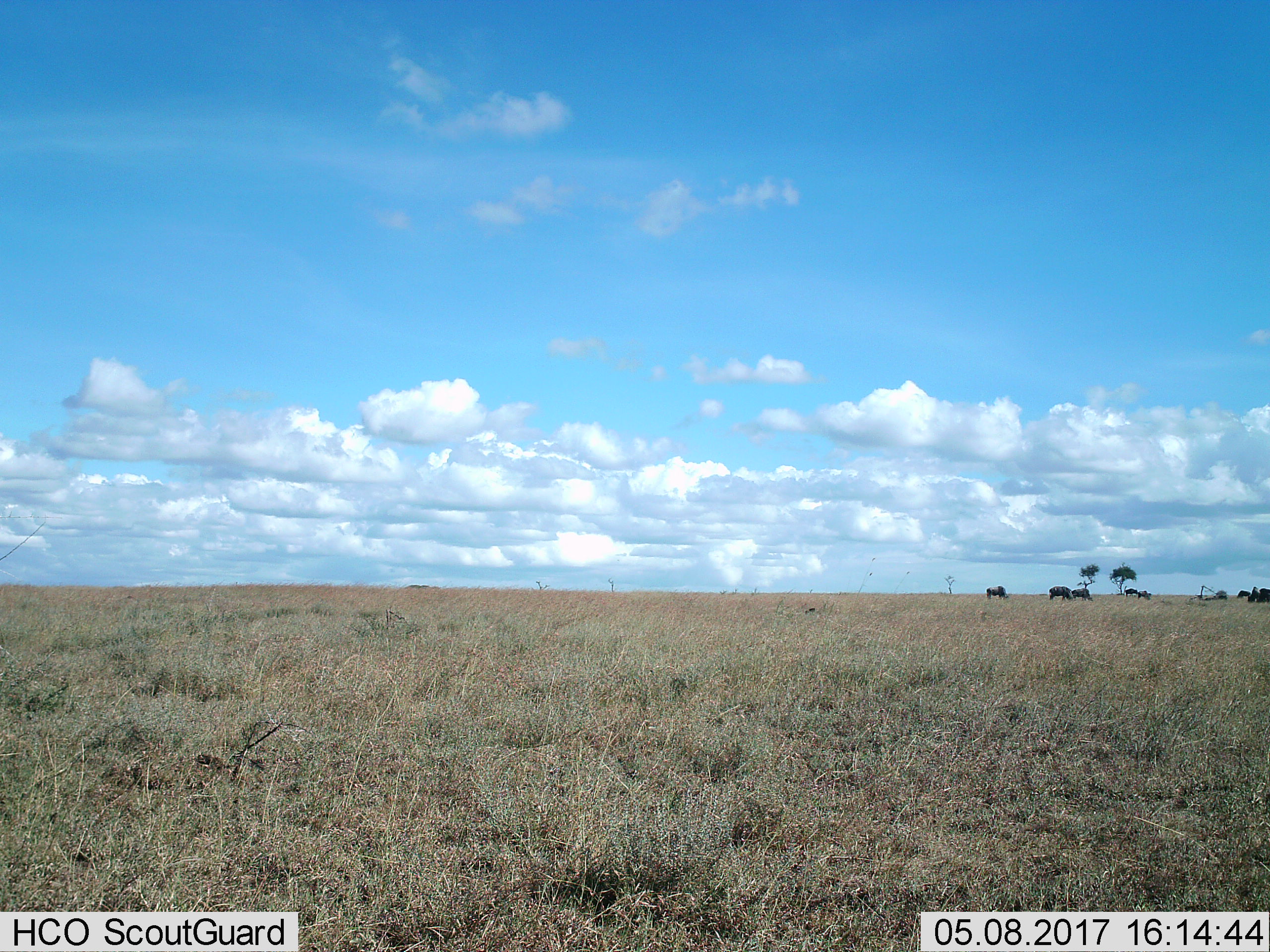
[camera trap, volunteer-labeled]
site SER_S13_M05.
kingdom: Animalia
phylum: Chordata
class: Mammalia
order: Artiodactyla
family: Bovidae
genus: Connochaetes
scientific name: Connochaetes taurinus taurinus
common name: blue wildebeest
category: wildebeestblue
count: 8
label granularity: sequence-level